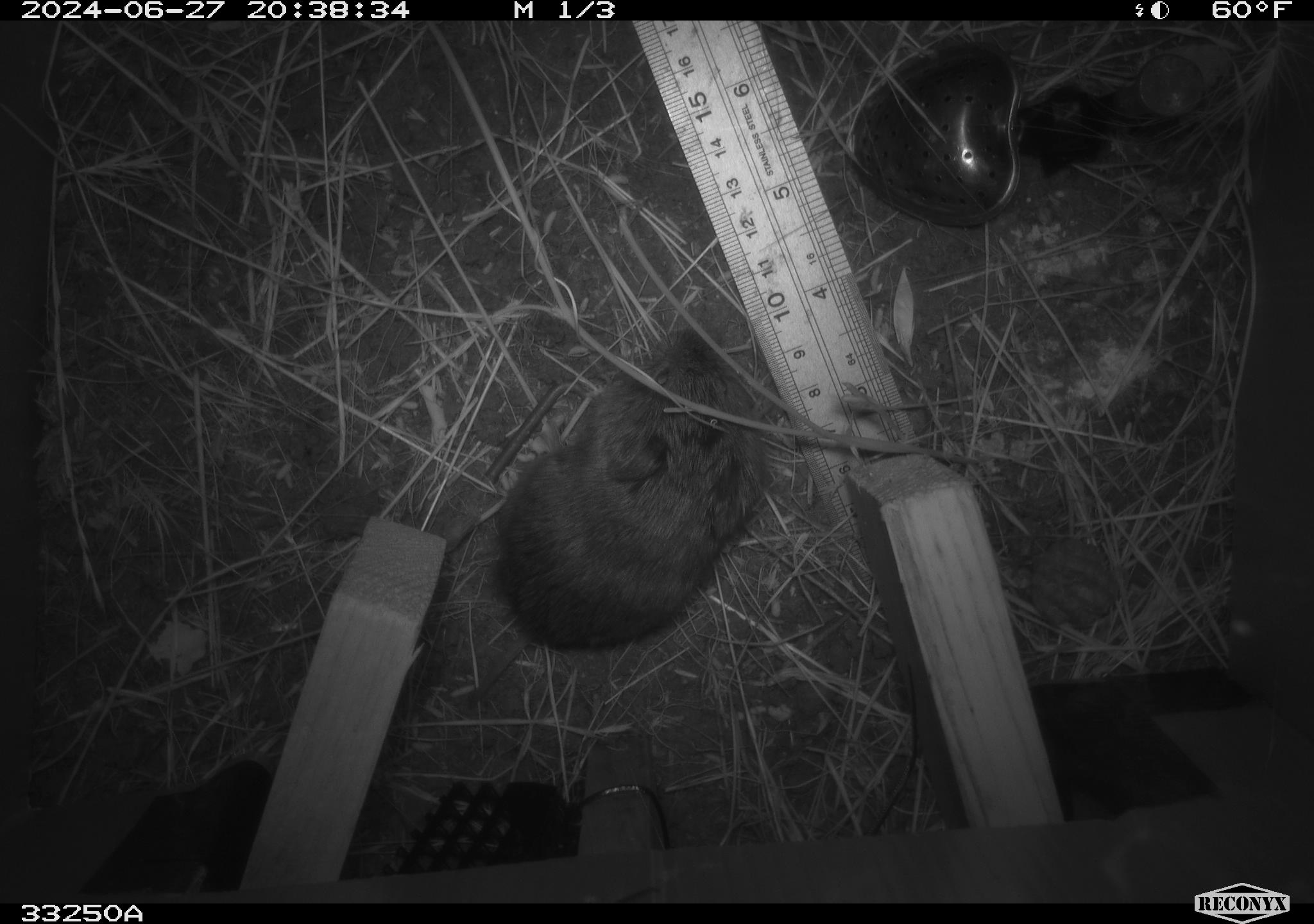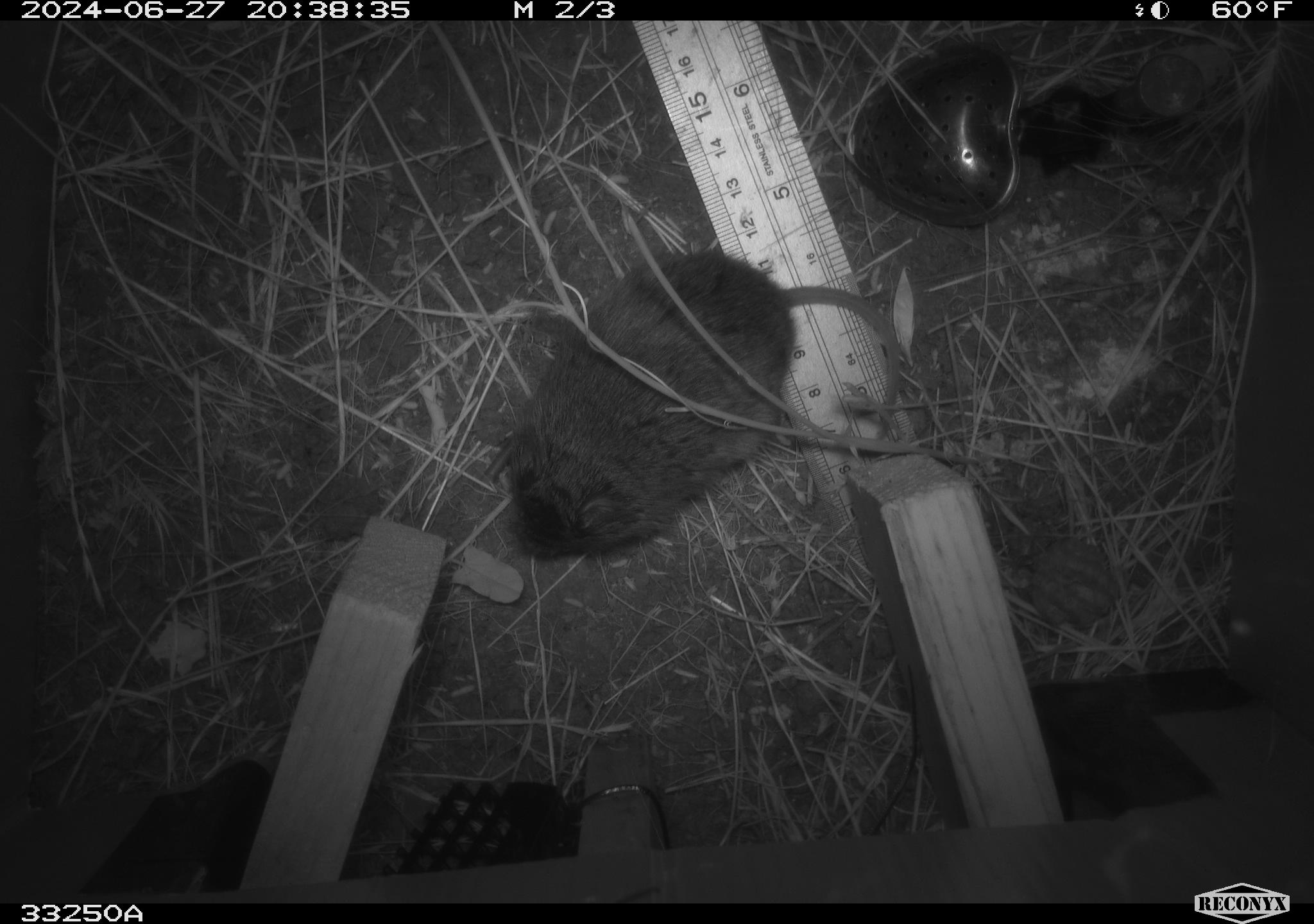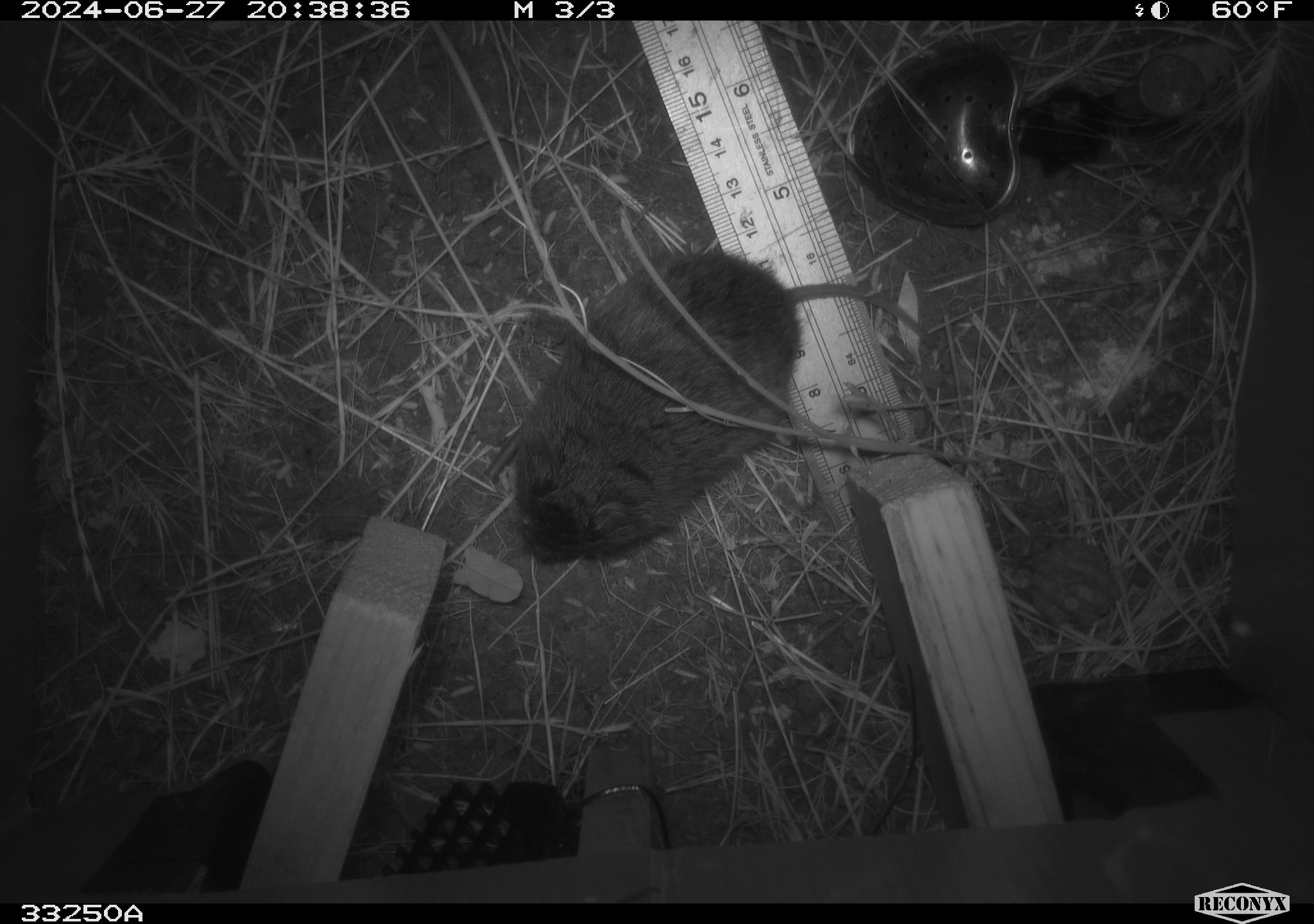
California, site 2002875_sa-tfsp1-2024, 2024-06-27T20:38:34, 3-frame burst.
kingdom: Animalia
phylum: Chordata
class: Mammalia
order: Rodentia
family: Cricetidae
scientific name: Arvicolinae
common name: voles, lemmings, and muskrats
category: arvicolinae subfamily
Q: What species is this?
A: Arvicolinae subfamily (voles, lemmings, and muskrats) (Arvicolinae).